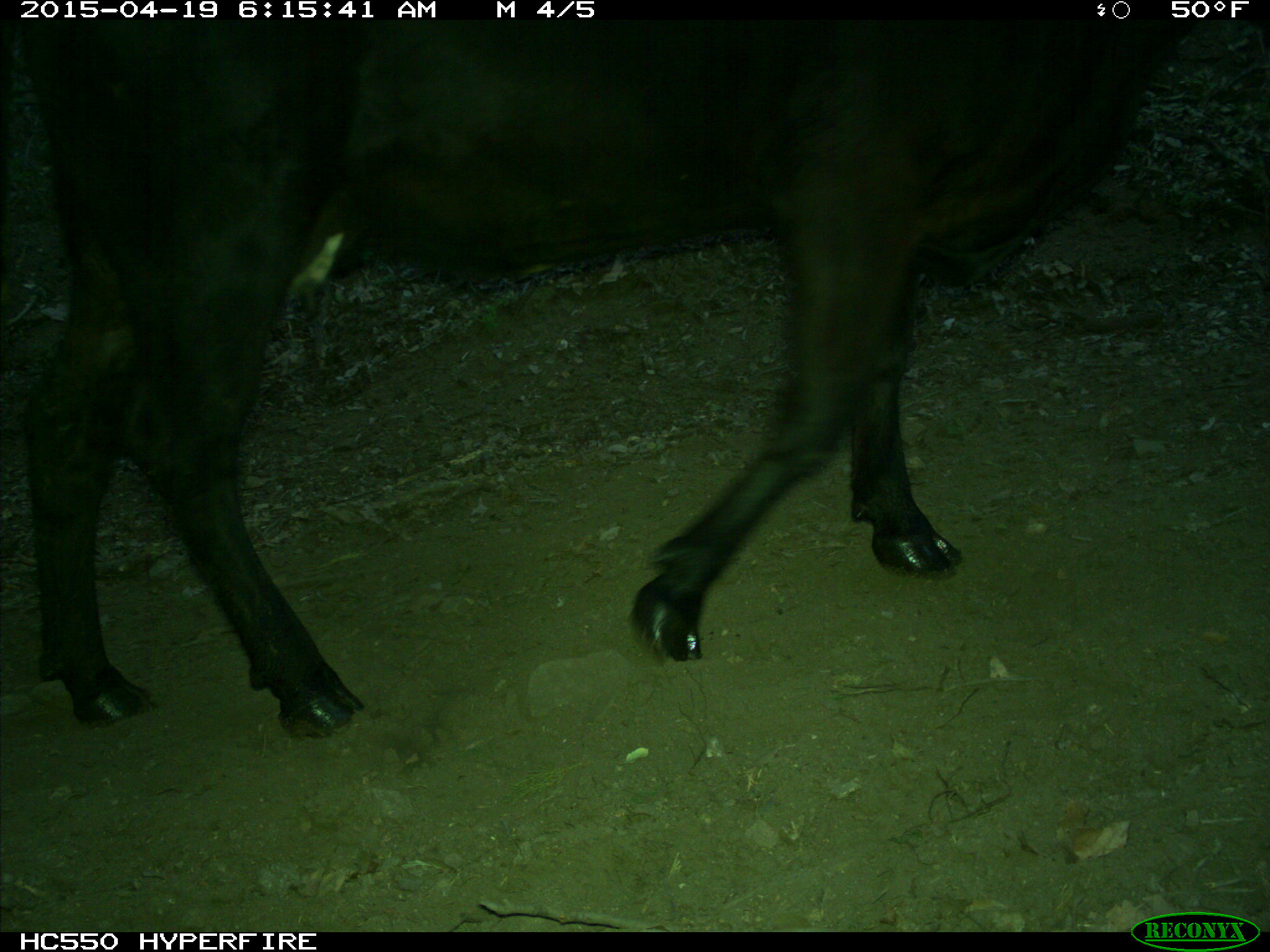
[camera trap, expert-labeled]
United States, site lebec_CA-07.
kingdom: Animalia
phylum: Chordata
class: Mammalia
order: Artiodactyla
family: Bovidae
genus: Bos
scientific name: Bos taurus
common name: domestic cow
Bos taurus (domestic cow).